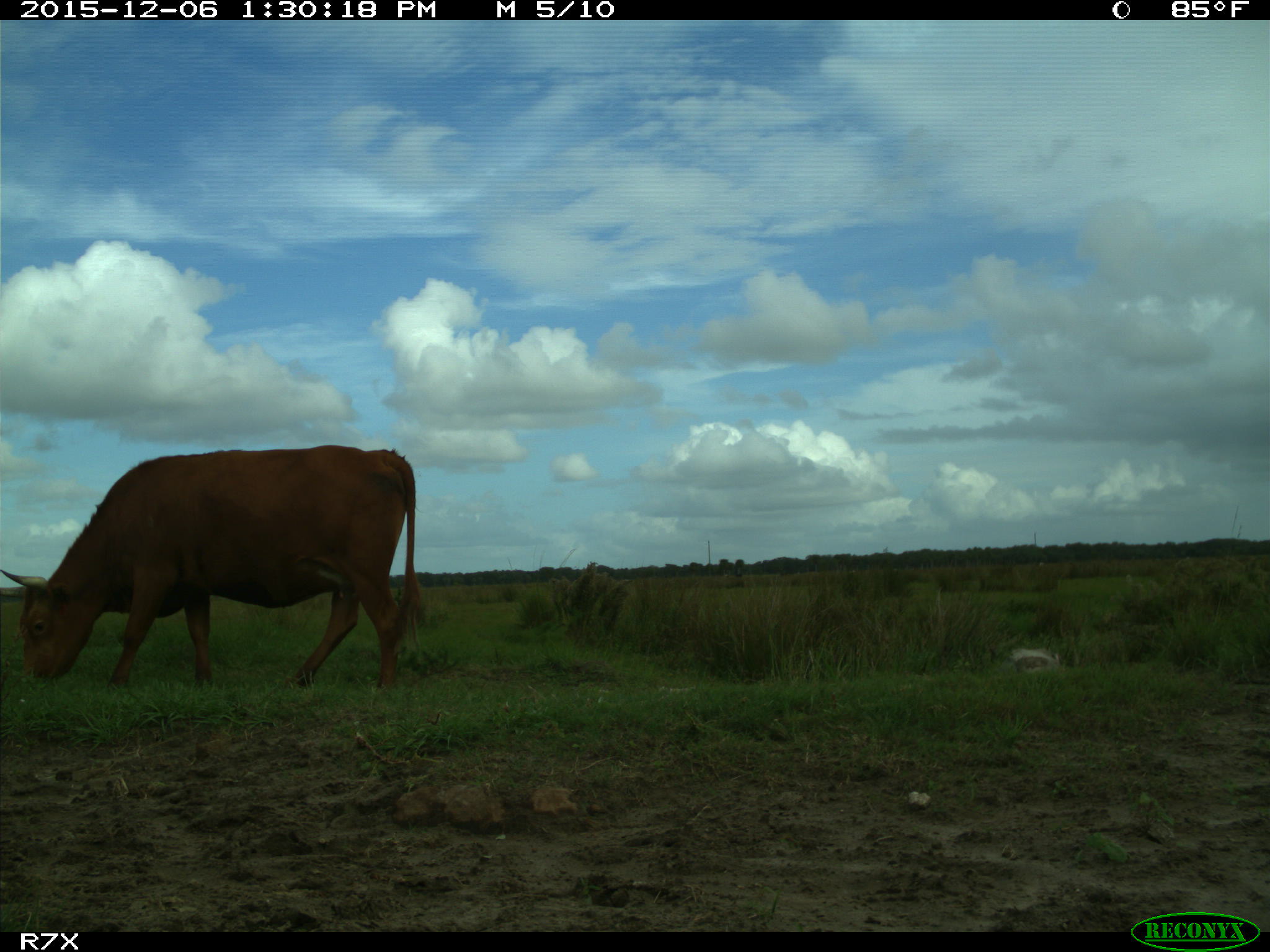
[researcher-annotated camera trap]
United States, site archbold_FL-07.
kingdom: Animalia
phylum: Chordata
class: Mammalia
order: Artiodactyla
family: Bovidae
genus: Bos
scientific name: Bos taurus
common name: domestic cow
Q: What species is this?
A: Bos taurus (domestic cow).